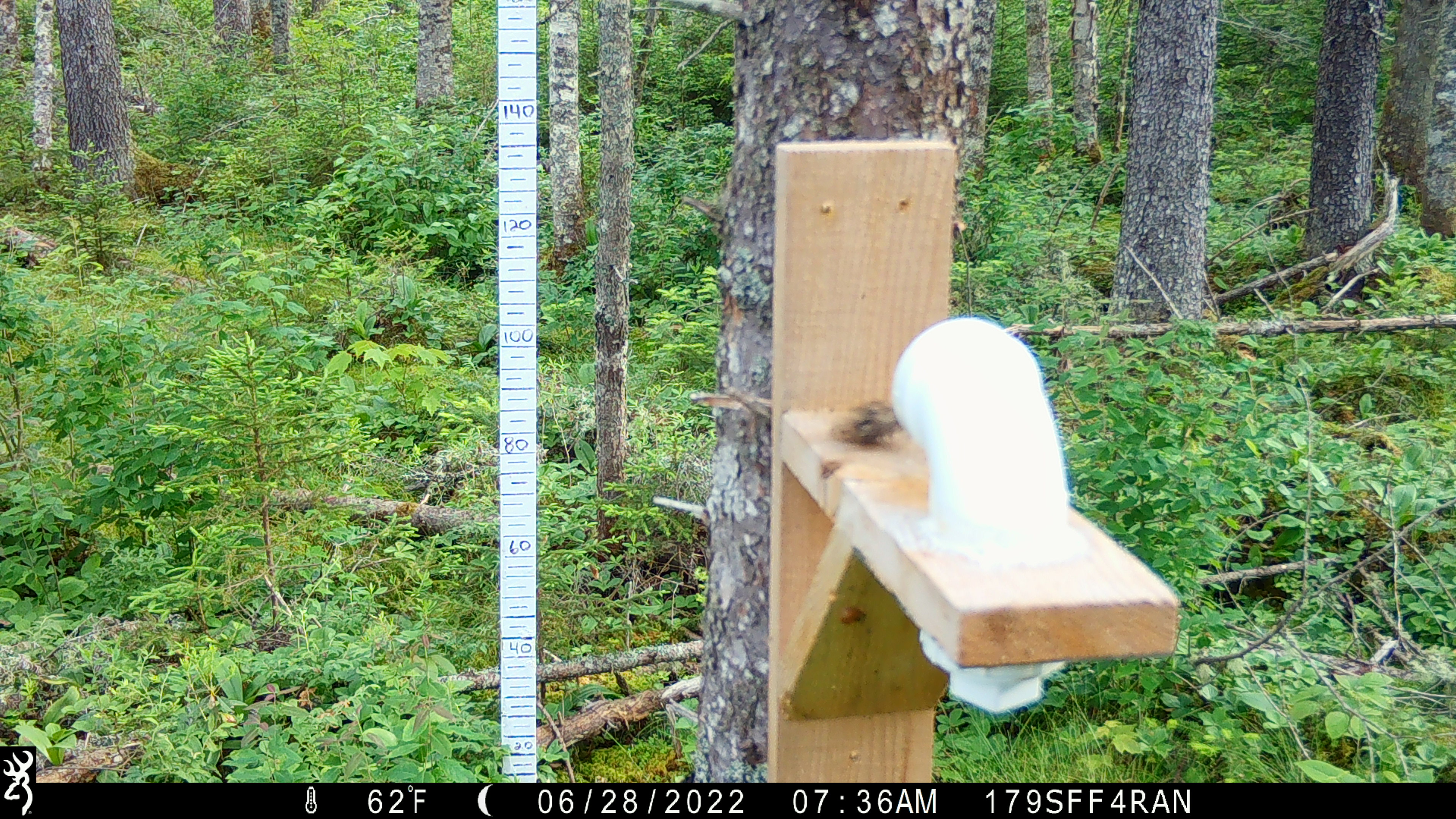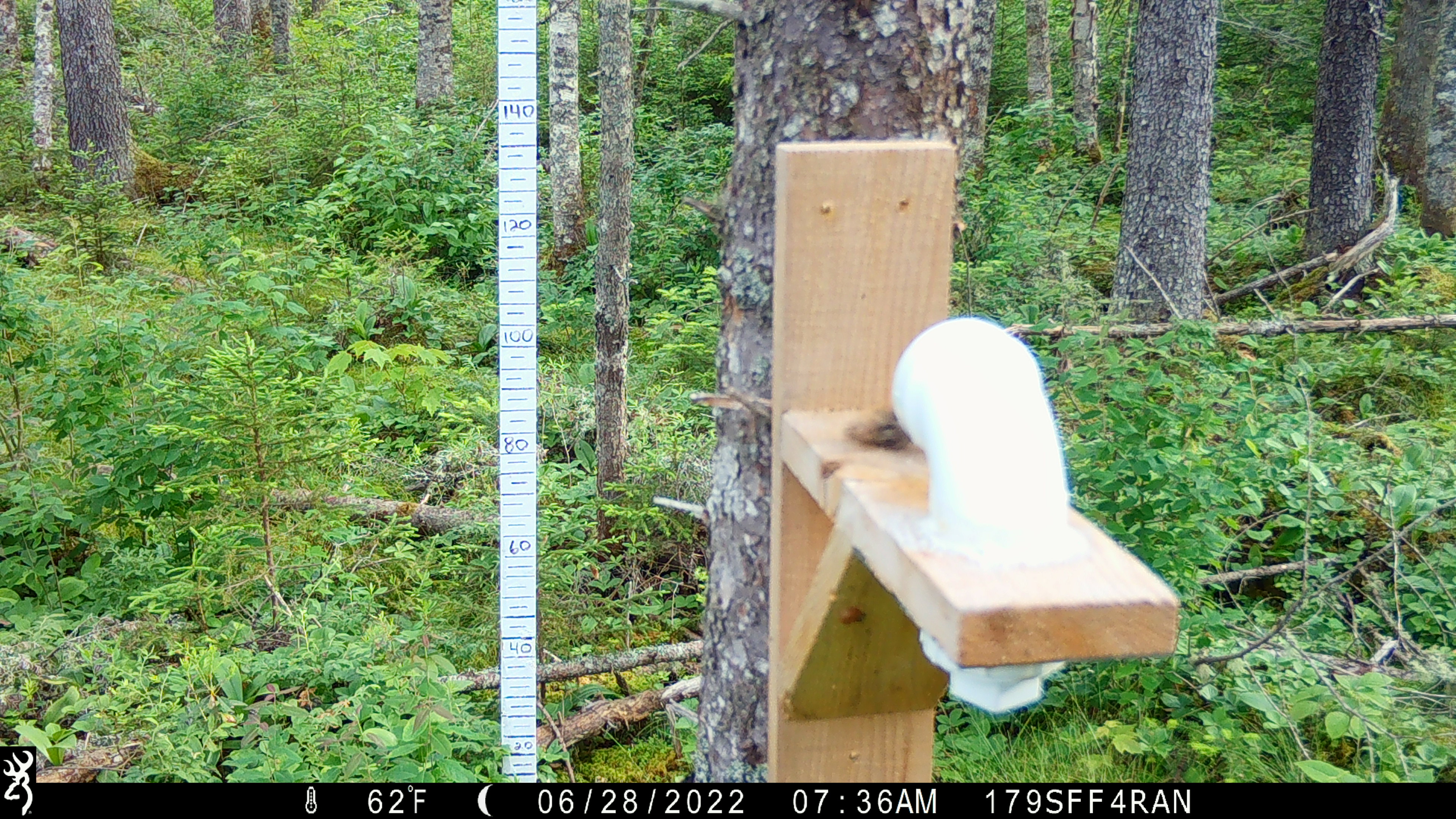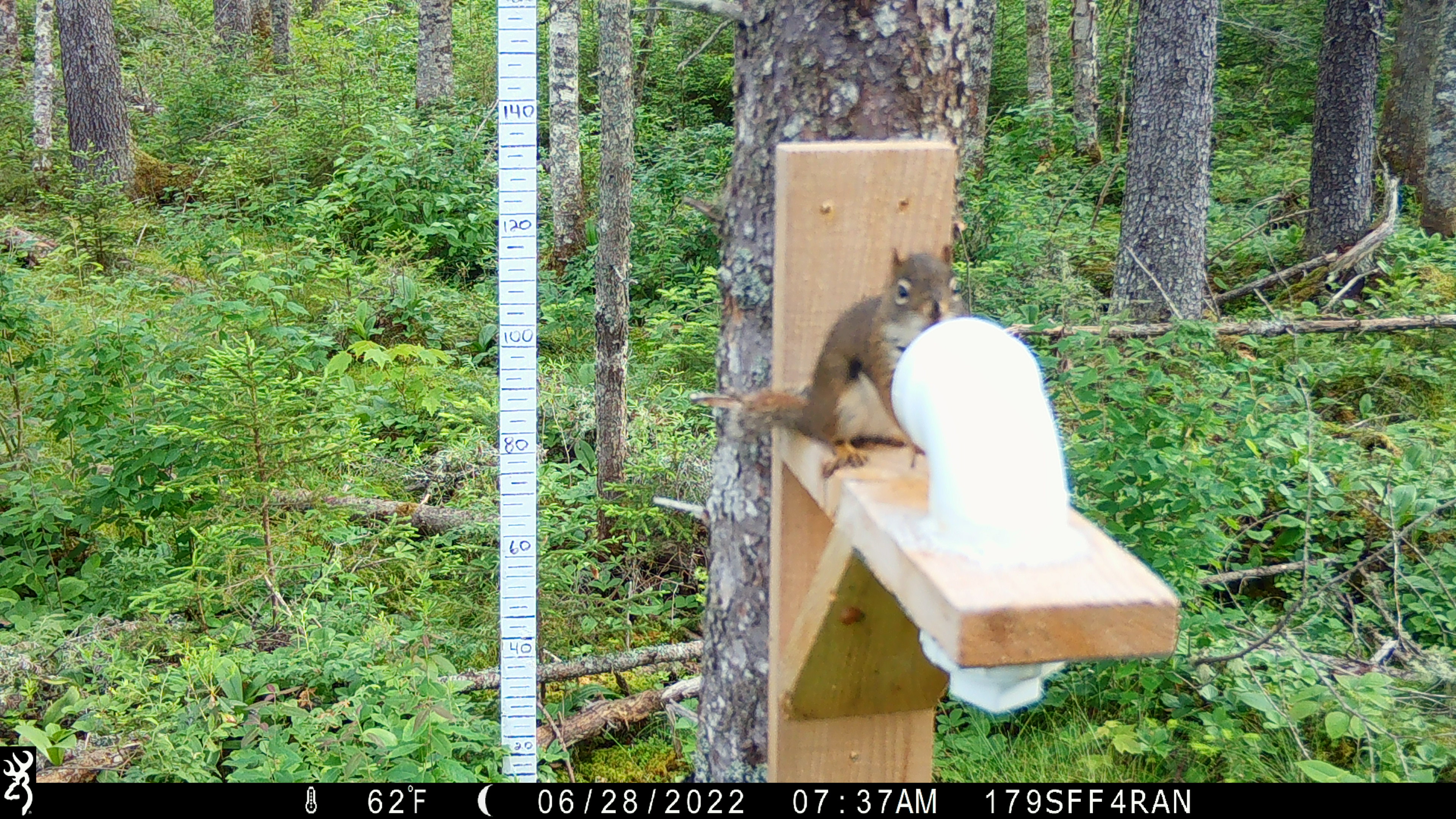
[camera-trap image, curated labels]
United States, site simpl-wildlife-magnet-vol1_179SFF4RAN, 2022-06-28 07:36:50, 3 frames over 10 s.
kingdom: Animalia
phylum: Chordata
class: Mammalia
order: Rodentia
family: Sciuridae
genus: Tamiasciurus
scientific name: Tamiasciurus hudsonicus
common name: red squirrel